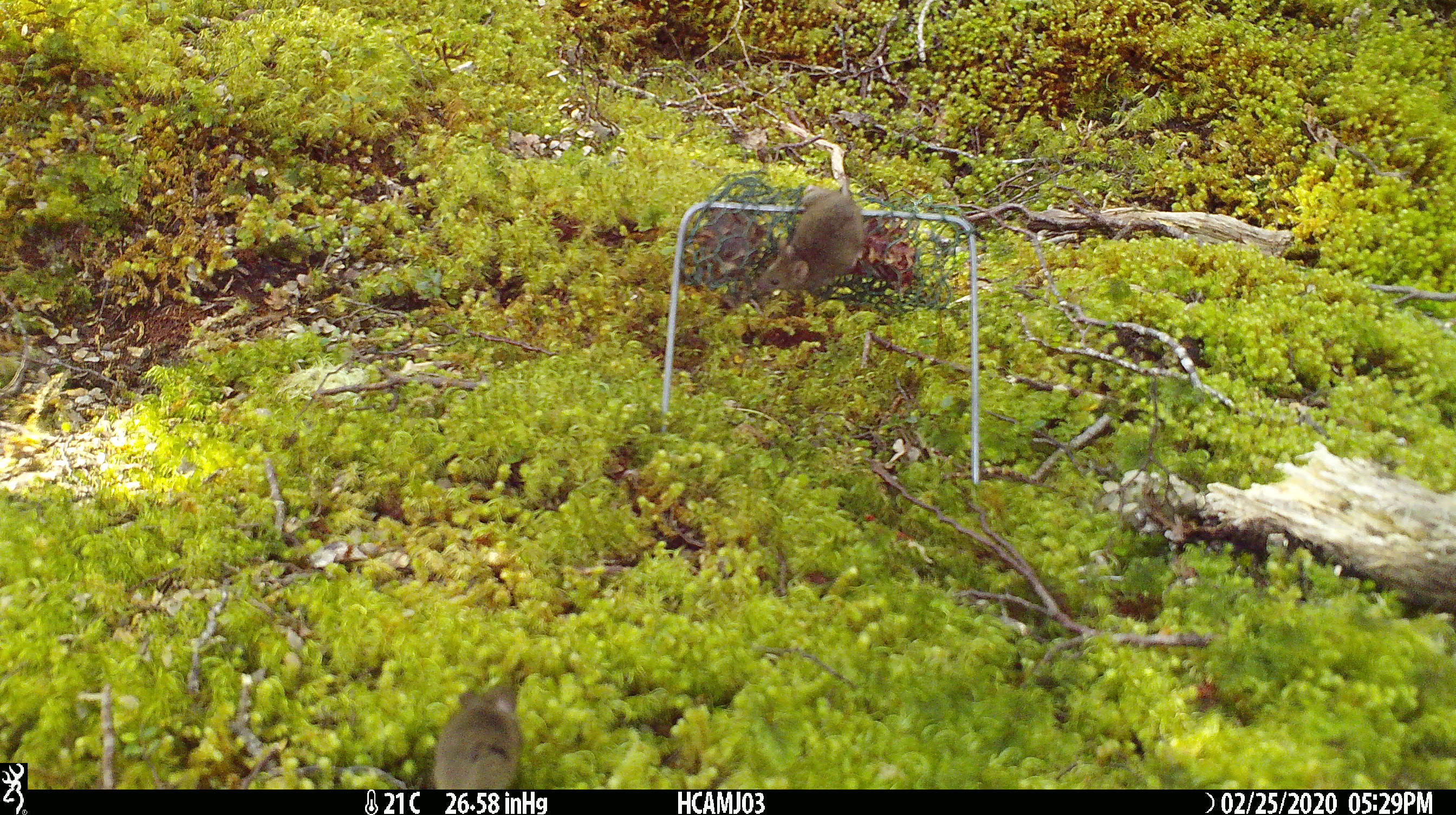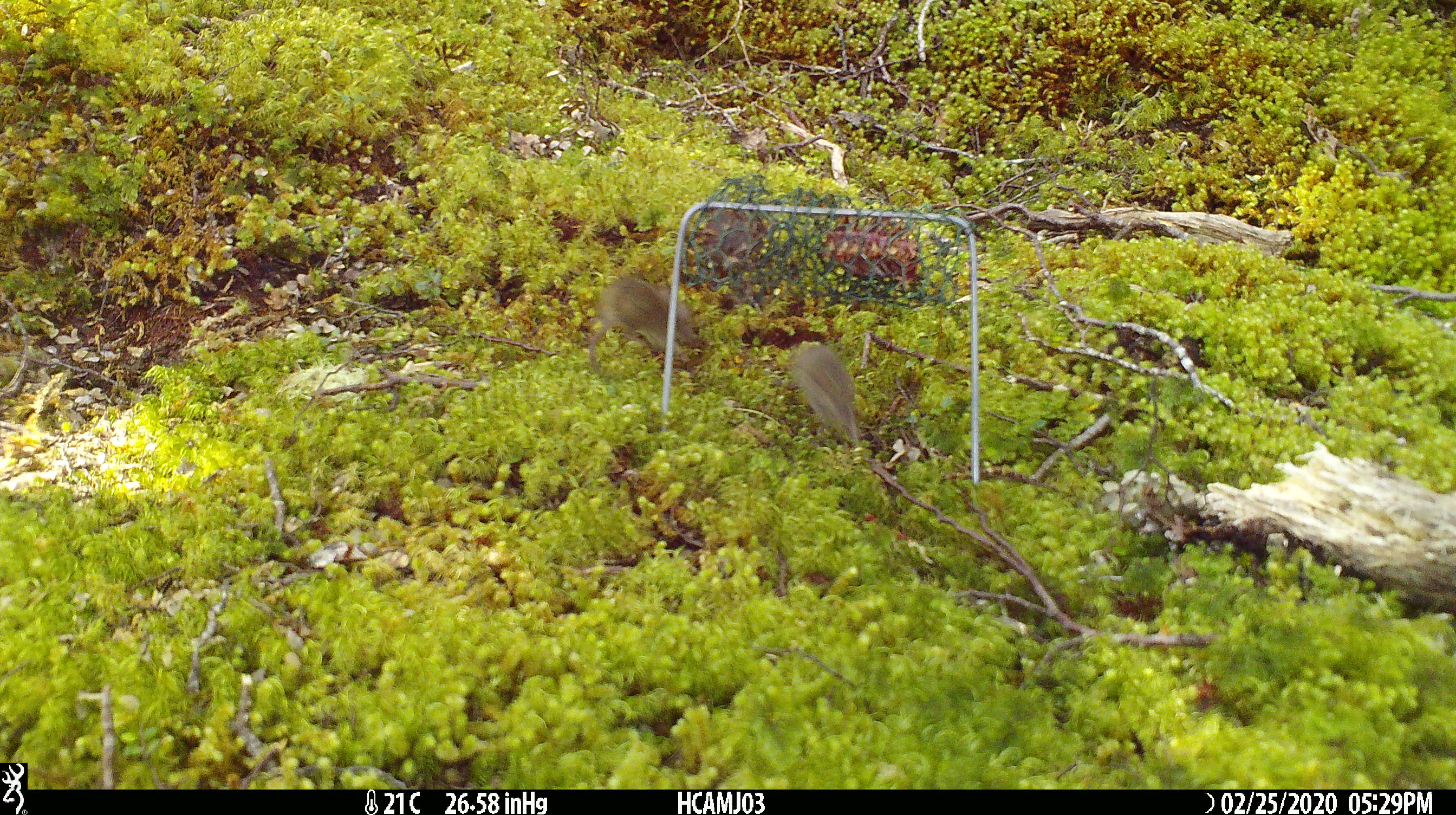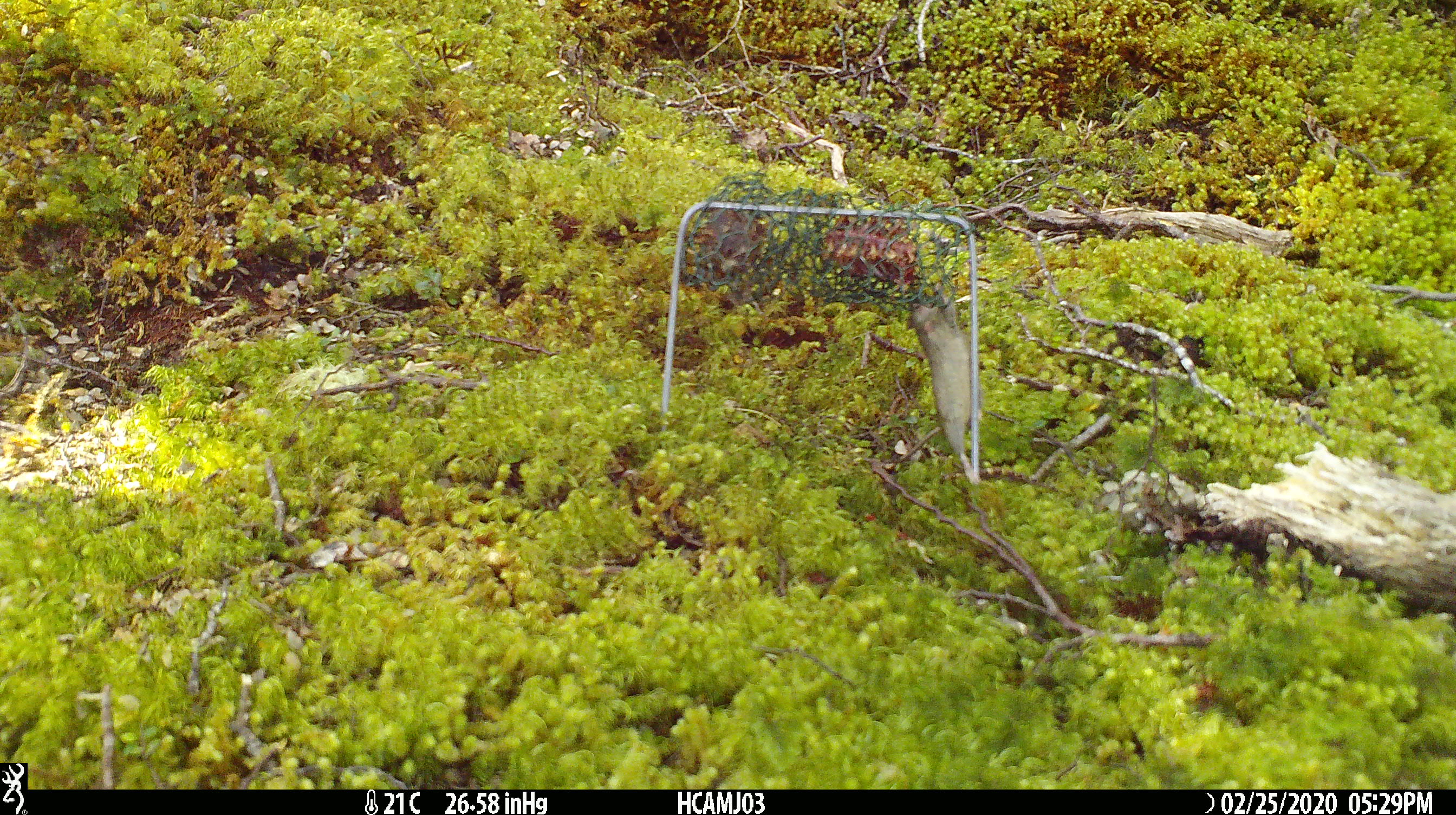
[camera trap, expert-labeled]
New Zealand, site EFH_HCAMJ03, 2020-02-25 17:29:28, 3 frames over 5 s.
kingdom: Animalia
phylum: Chordata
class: Mammalia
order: Rodentia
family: Muridae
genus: Mus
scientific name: Mus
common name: mouse